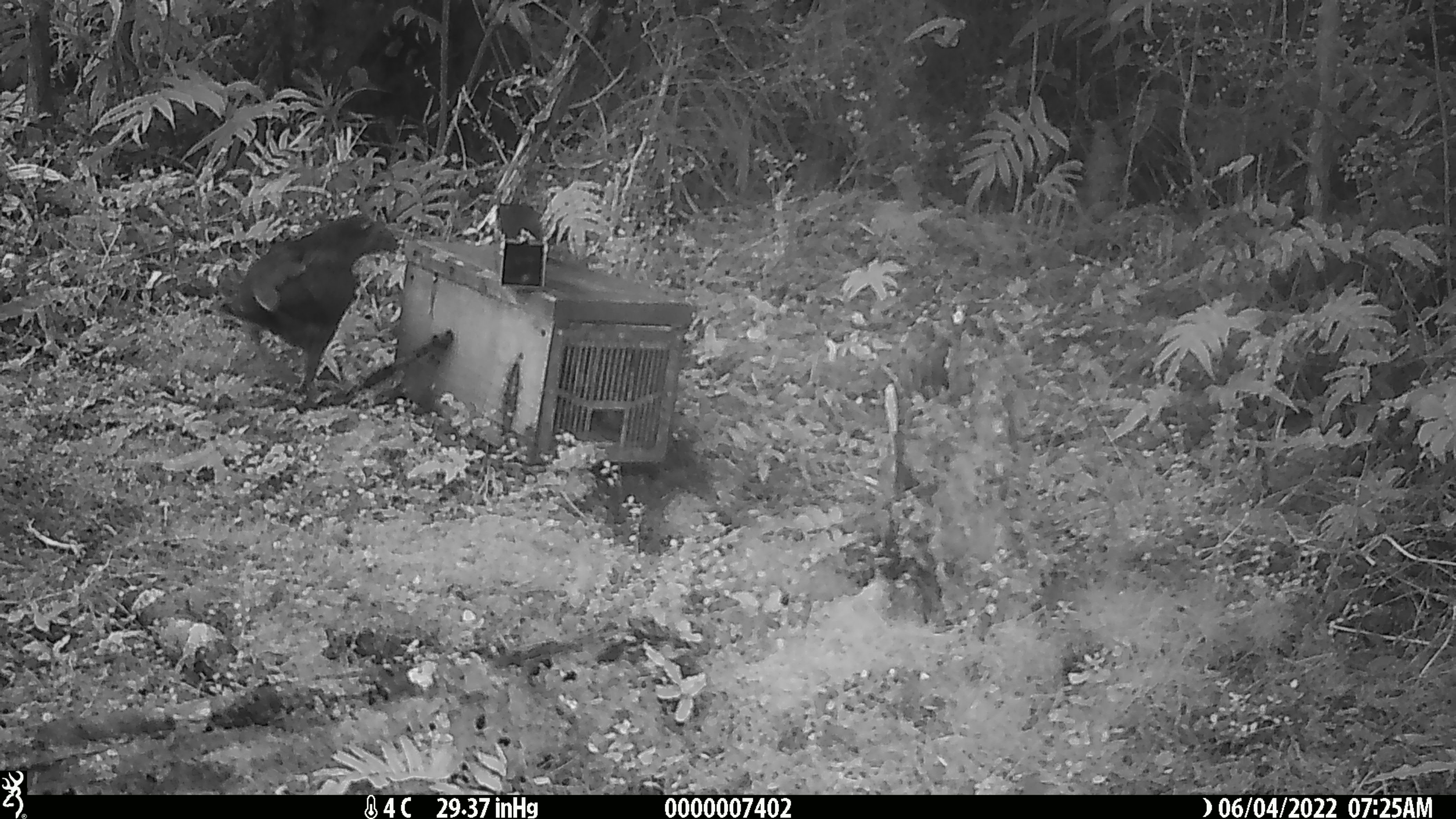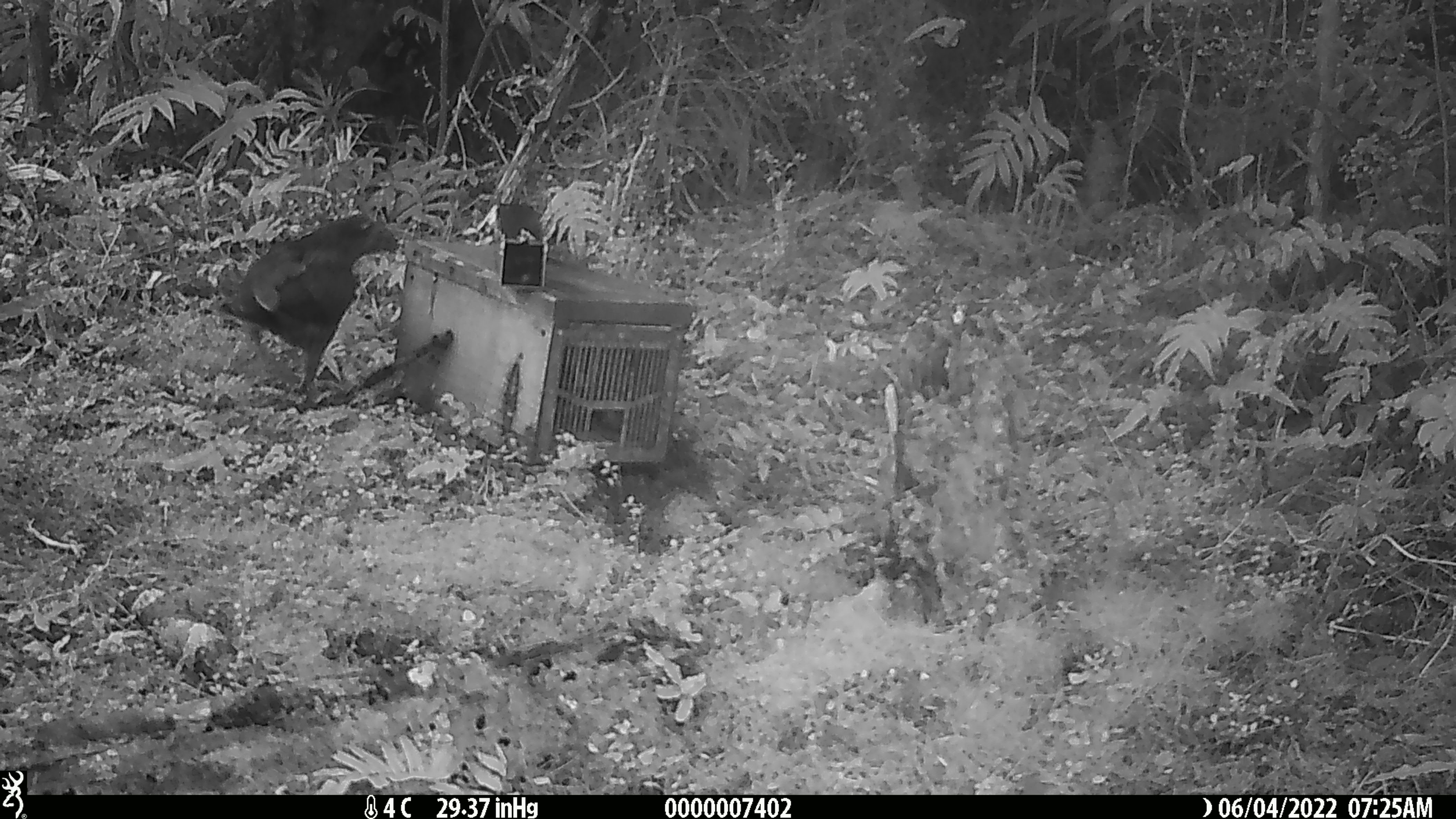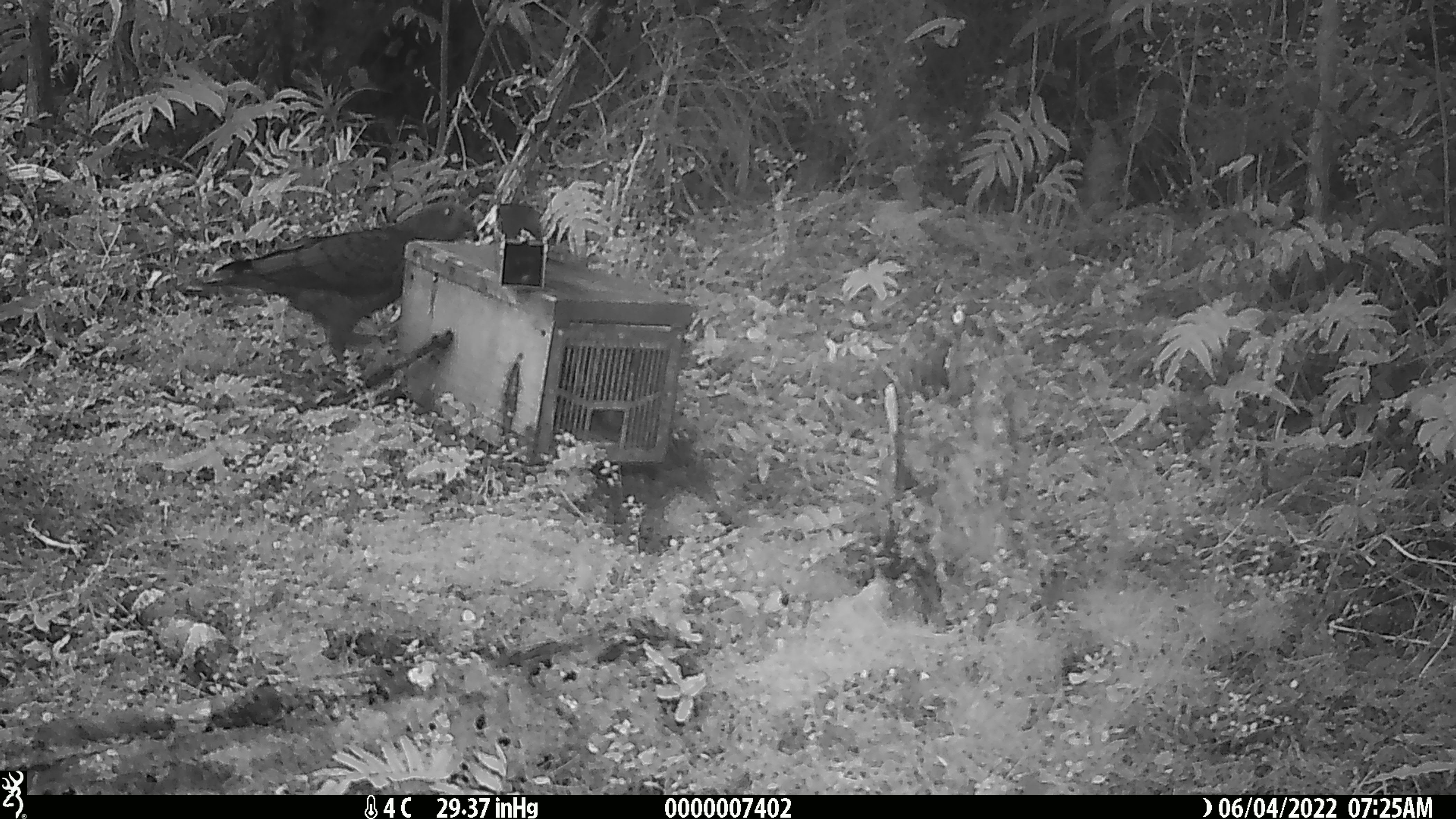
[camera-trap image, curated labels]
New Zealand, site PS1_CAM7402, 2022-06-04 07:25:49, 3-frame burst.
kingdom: Animalia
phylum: Chordata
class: Aves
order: Psittaciformes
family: Strigopidae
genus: Nestor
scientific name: Nestor notabilis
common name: kea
Kea (Nestor notabilis).